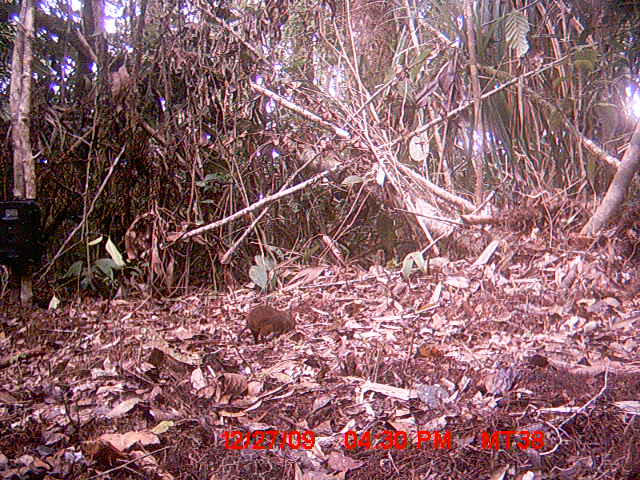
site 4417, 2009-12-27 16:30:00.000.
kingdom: Animalia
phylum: Chordata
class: Mammalia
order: Rodentia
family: Nesomyidae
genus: Hypogeomys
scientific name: Hypogeomys antimena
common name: malagasy giant rat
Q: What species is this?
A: Hypogeomys antimena (malagasy giant rat).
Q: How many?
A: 1.